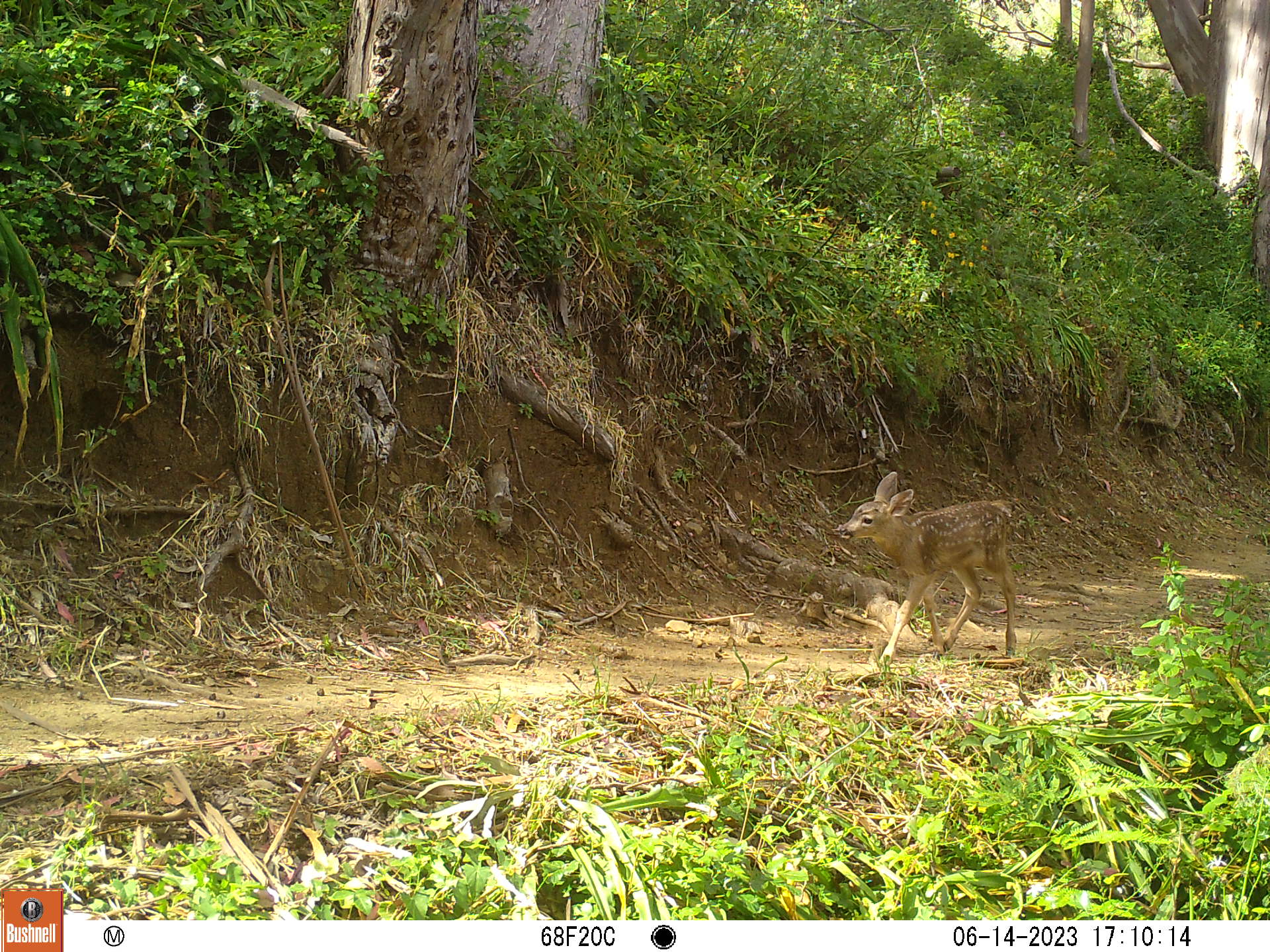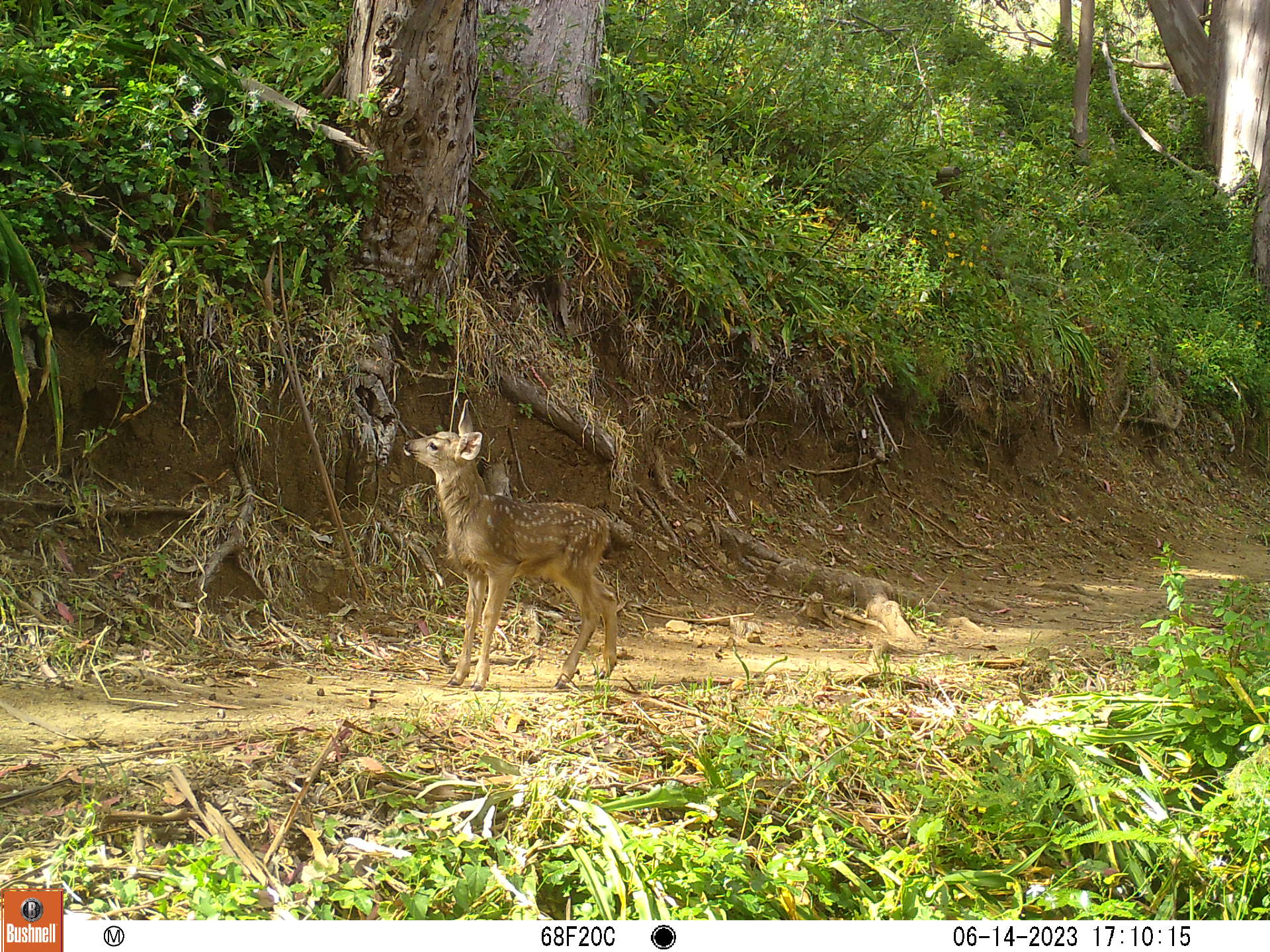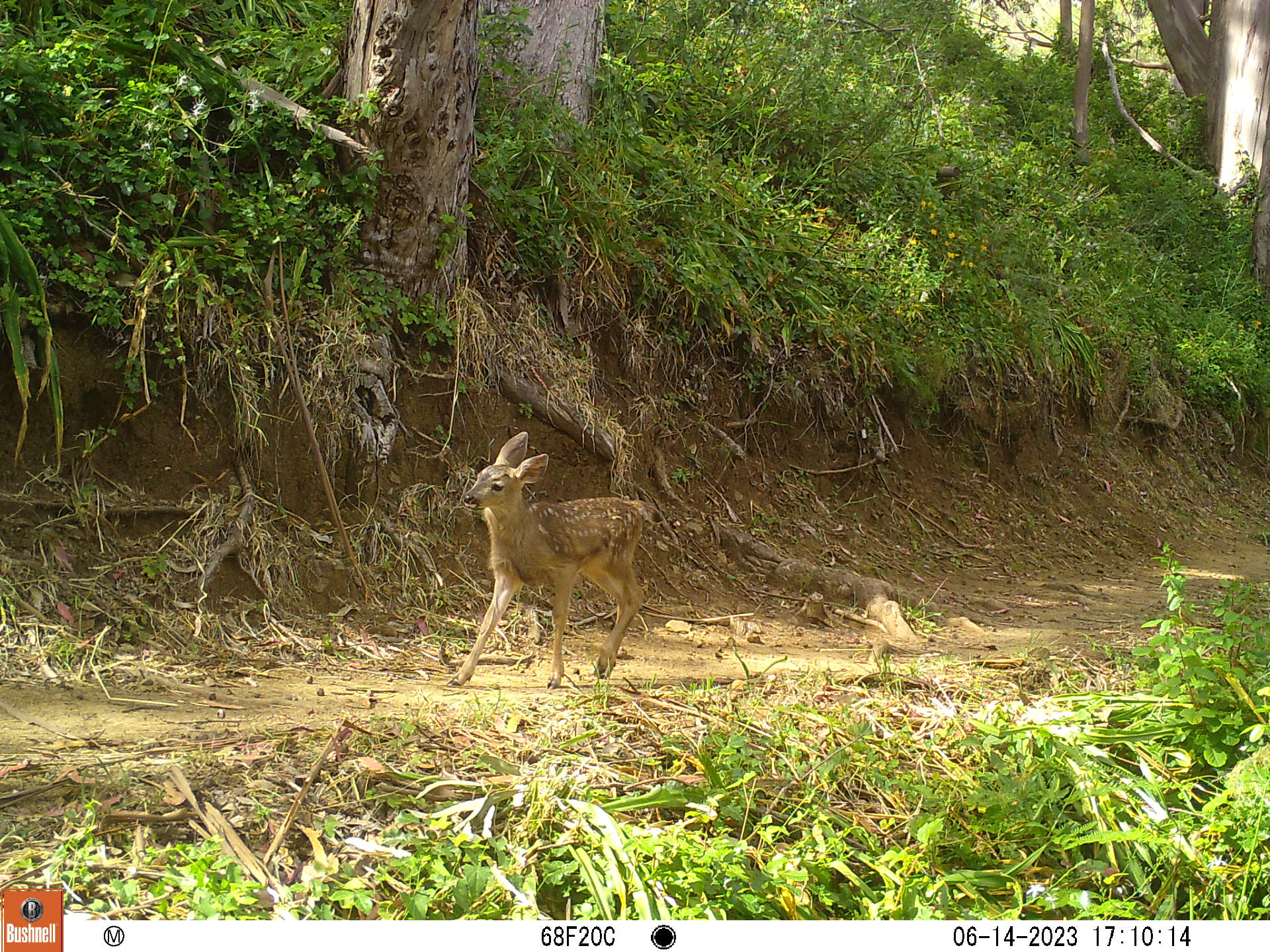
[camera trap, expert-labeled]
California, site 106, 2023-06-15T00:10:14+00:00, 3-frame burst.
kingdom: Animalia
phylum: Chordata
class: Mammalia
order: Artiodactyla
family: Cervidae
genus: Odocoileus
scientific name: Odocoileus hemionus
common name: mule deer